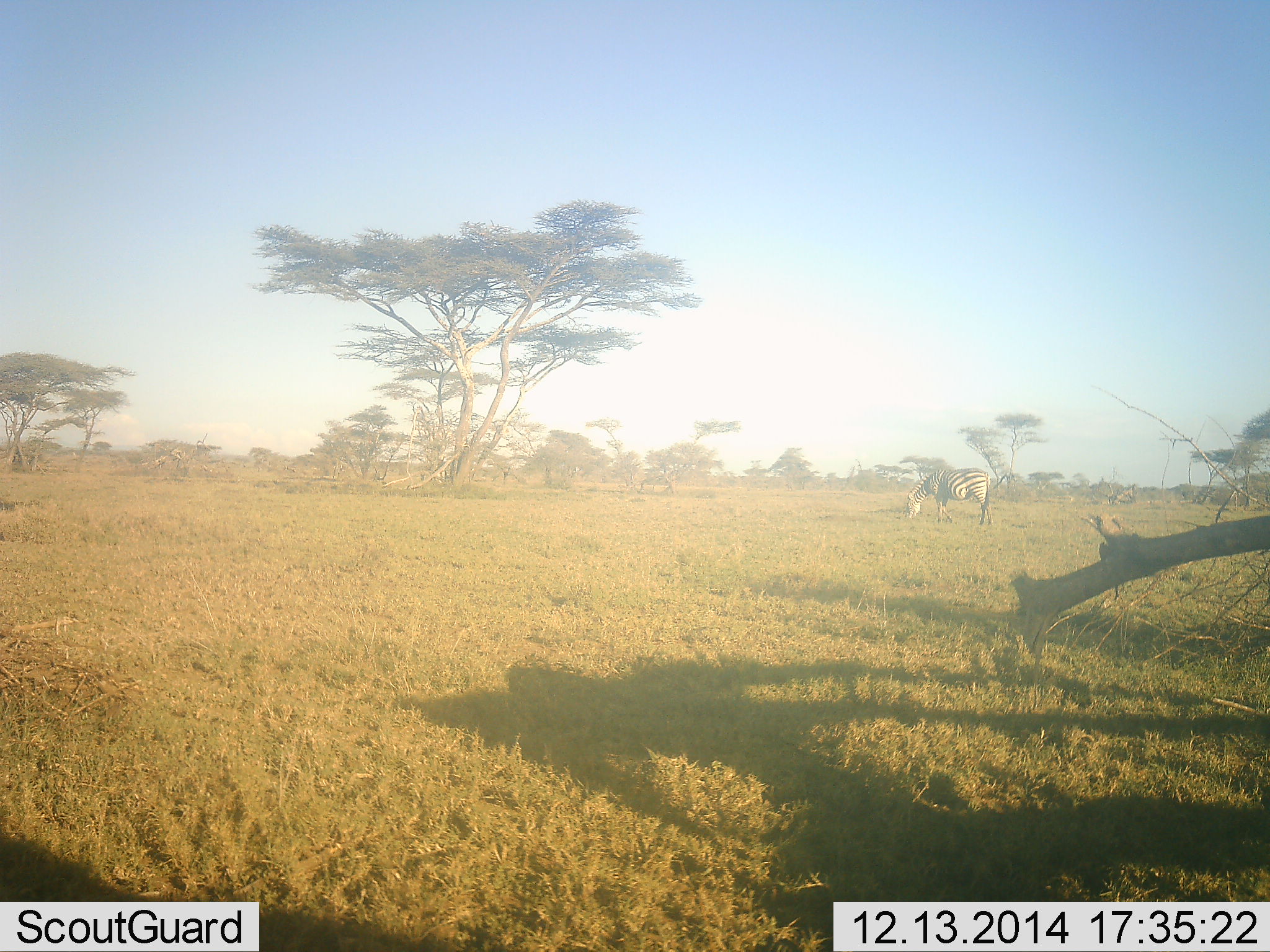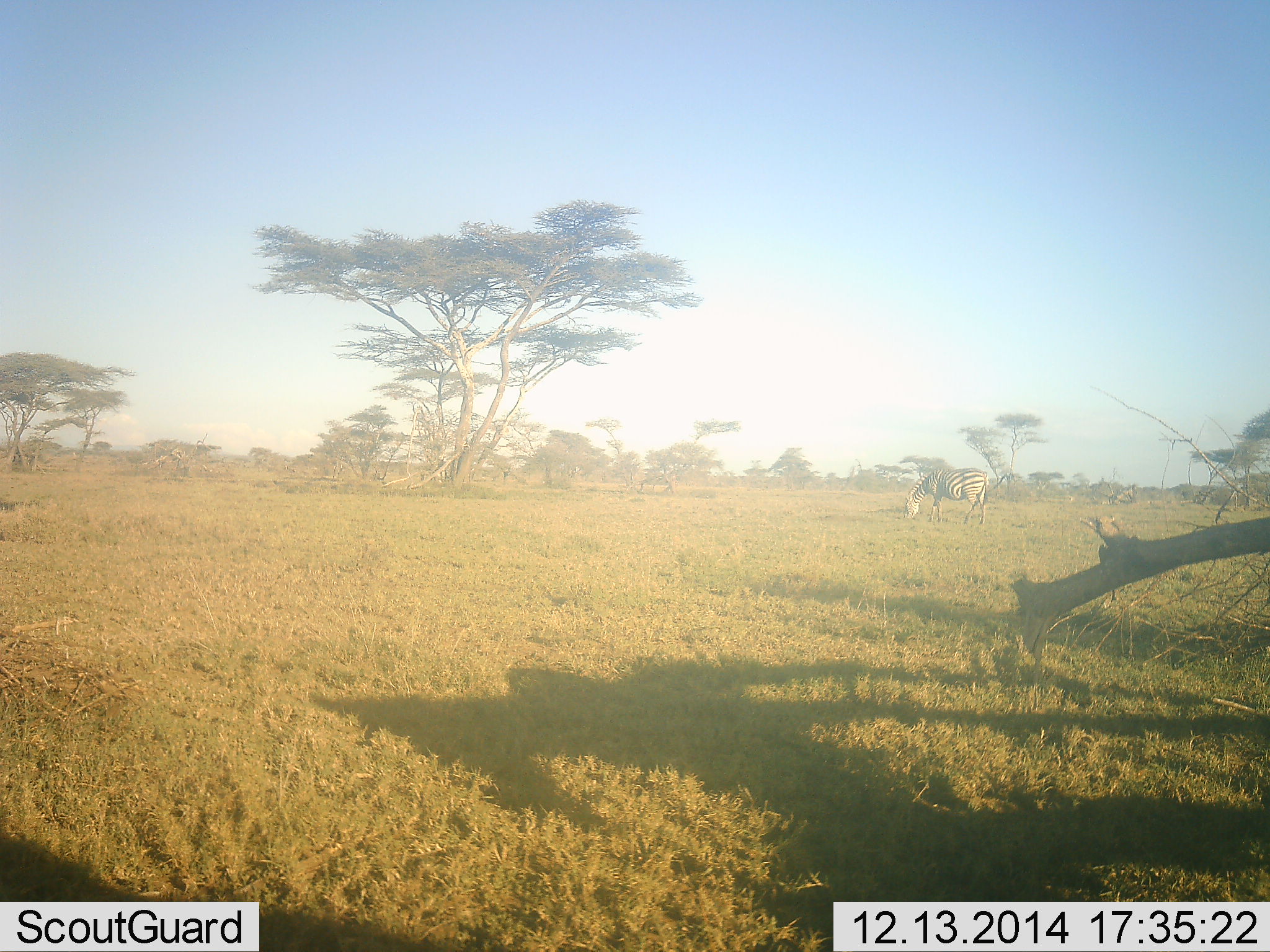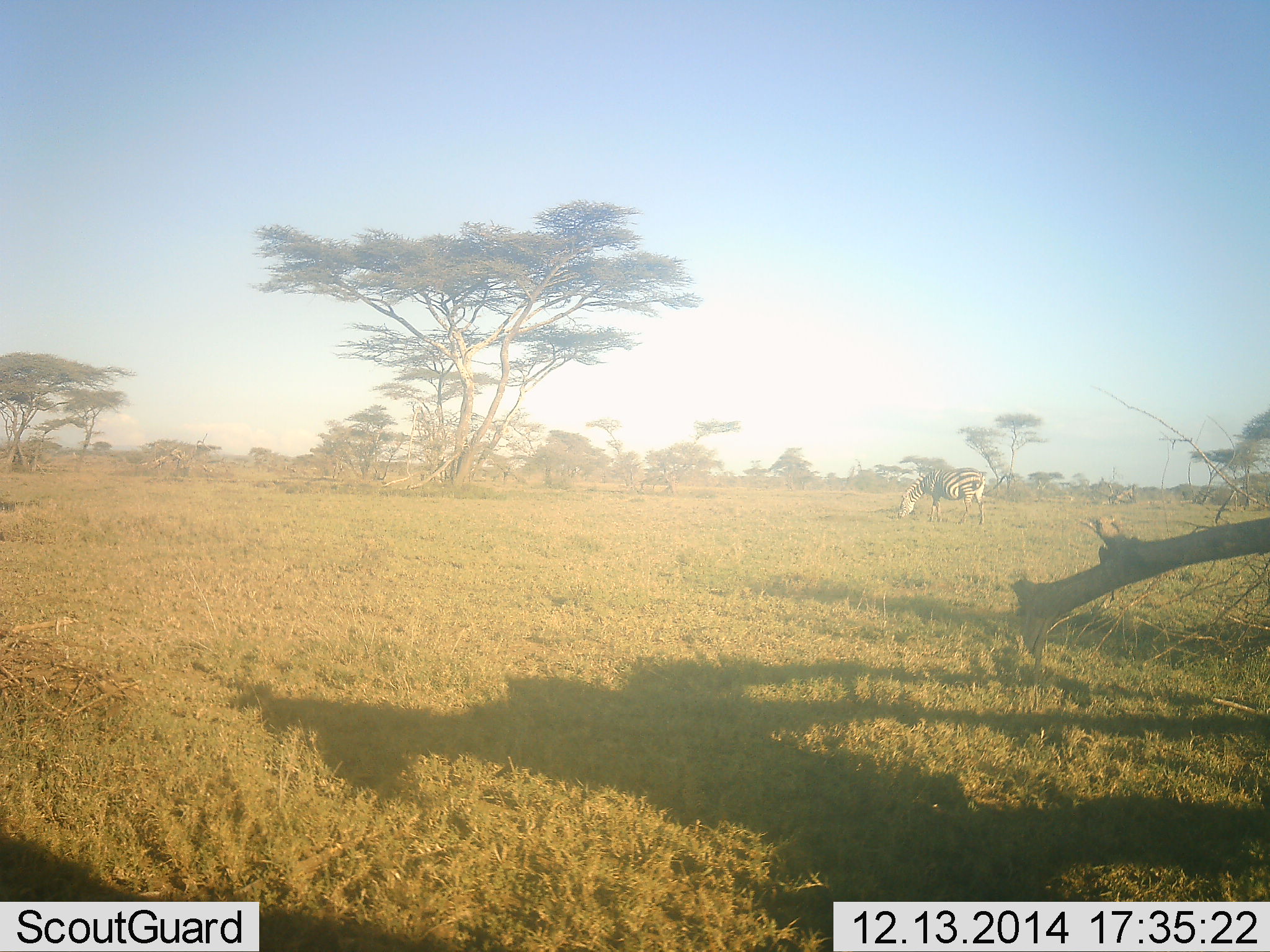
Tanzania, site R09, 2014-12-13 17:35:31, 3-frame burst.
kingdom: Animalia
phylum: Chordata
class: Mammalia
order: Perissodactyla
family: Equidae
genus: Equus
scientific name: Equus quagga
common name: plains zebra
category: zebra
Zebra (plains zebra) (Equus quagga), count 1. Behavior (volunteer vote fractions): standing 36%, resting 0%, moving 0%, interacting 0%. Young present (vote fraction): 0%. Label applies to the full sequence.